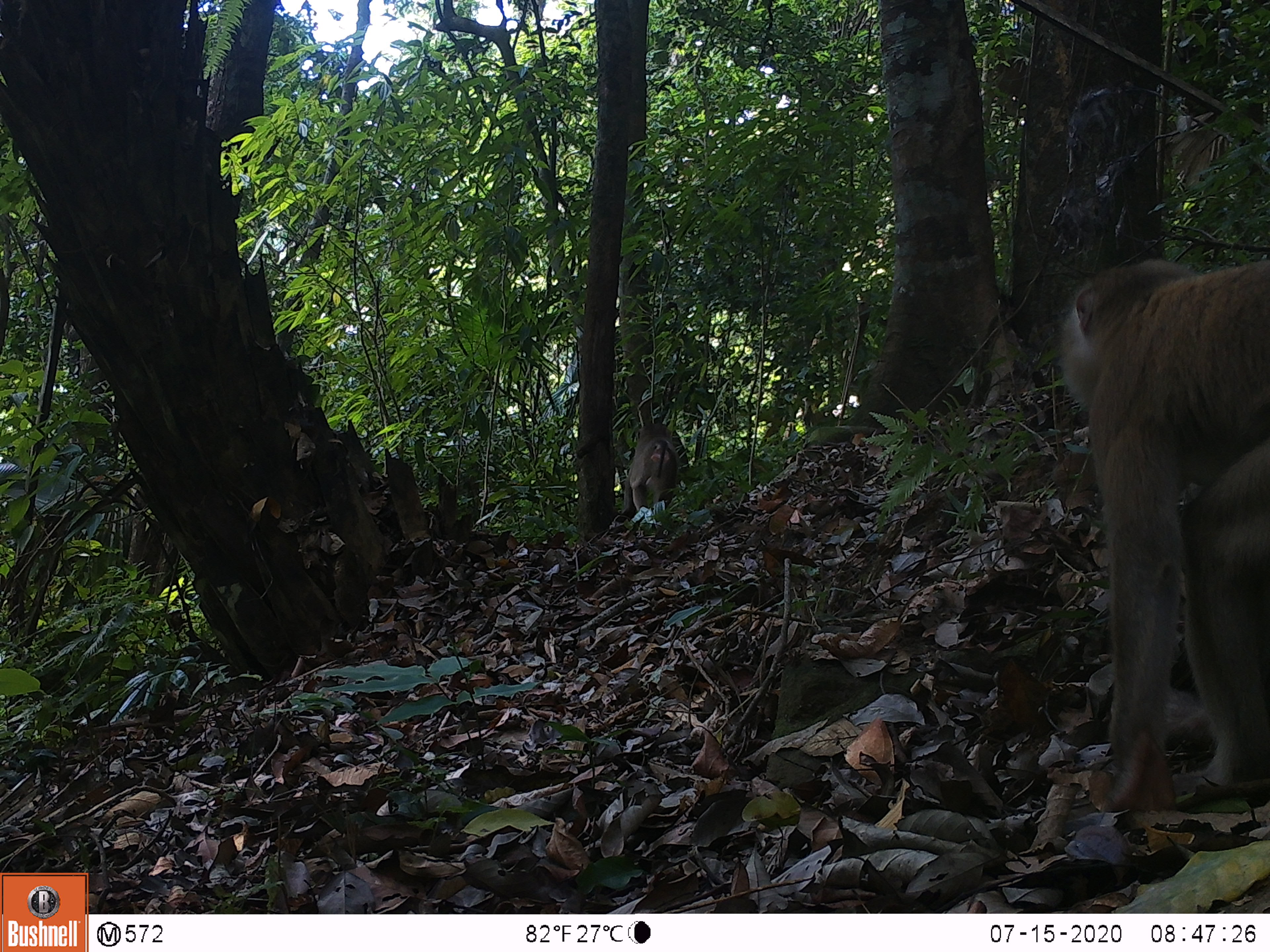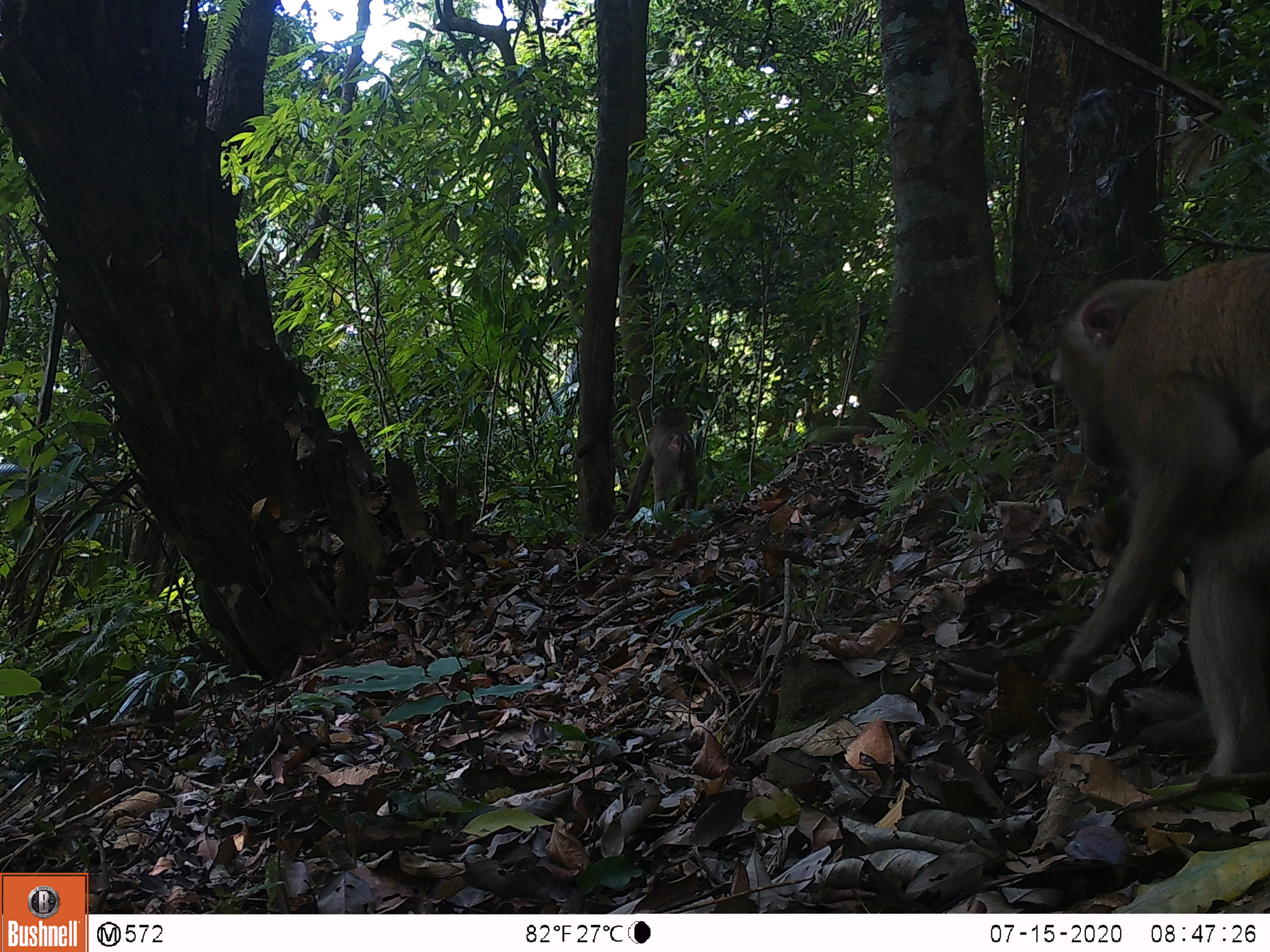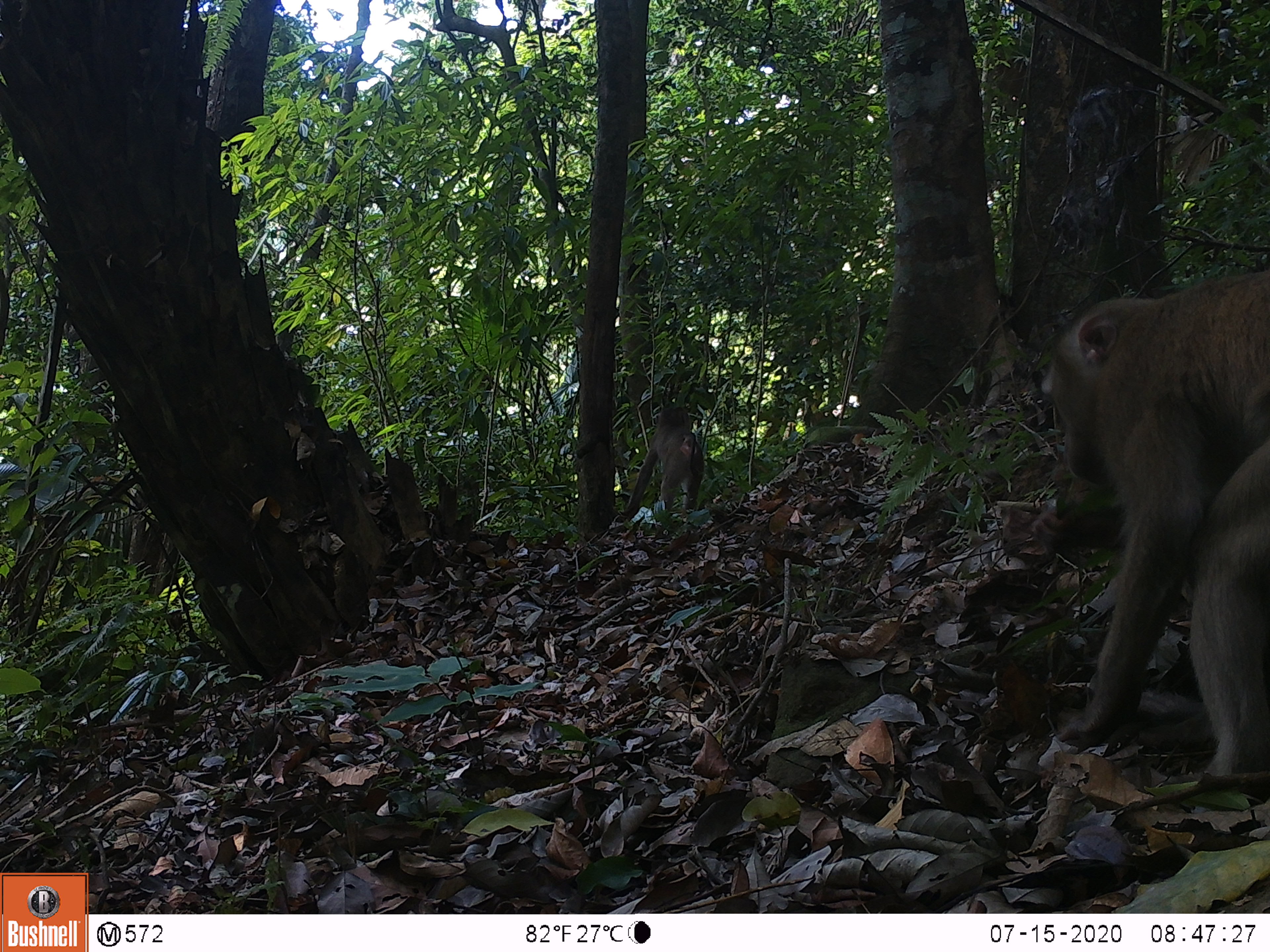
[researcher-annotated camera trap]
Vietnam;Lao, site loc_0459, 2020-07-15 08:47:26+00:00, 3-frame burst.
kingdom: Animalia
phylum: Chordata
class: Mammalia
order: Primates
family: Cercopithecidae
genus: Macaca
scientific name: Macaca nemestrina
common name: pig-tailed macaque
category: pig tailed macaque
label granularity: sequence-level